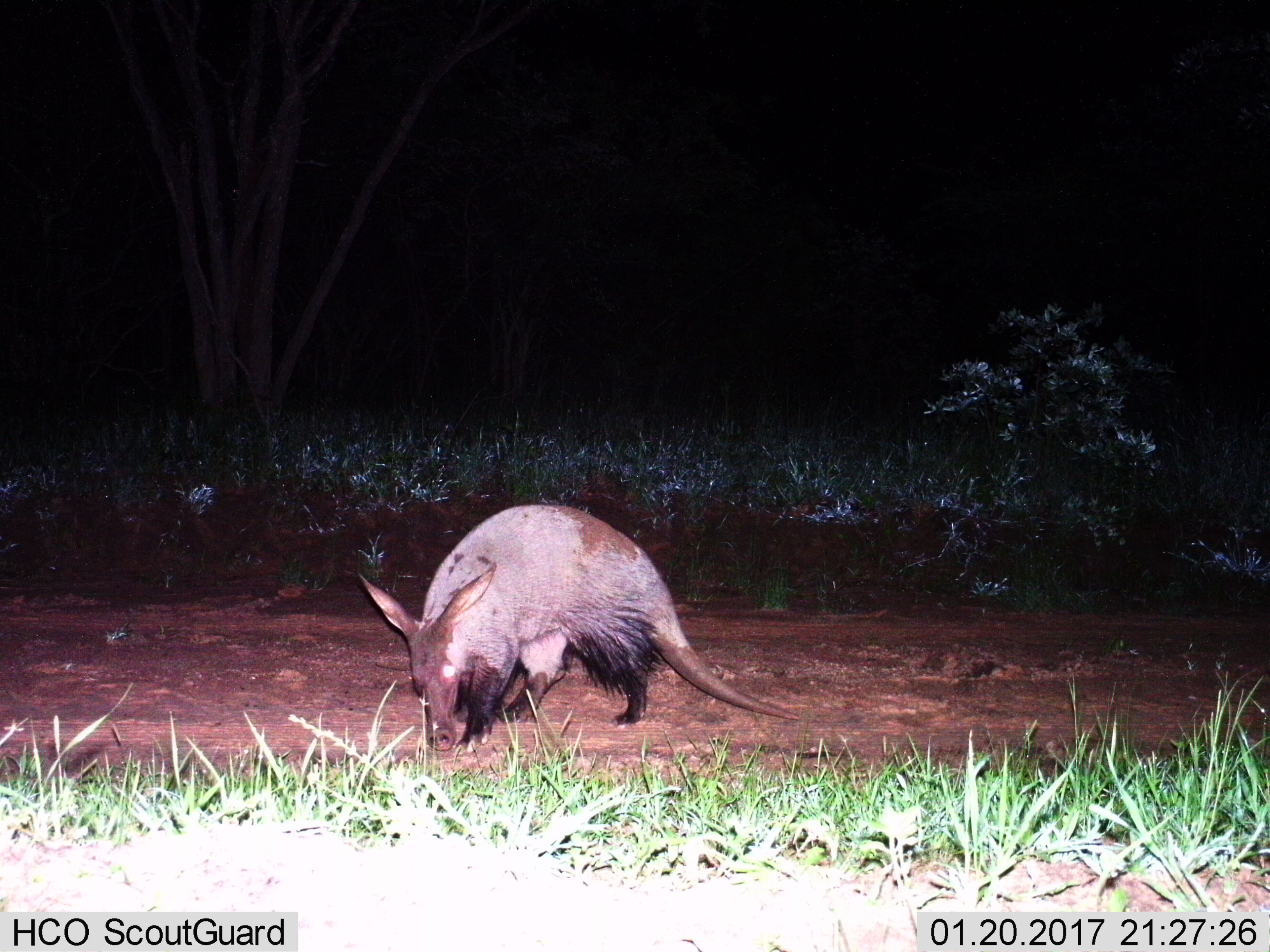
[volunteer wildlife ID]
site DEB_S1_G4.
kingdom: Animalia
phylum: Chordata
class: Mammalia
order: Tubulidentata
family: Orycteropodidae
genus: Orycteropus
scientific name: Orycteropus afer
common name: aardvark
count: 1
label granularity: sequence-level